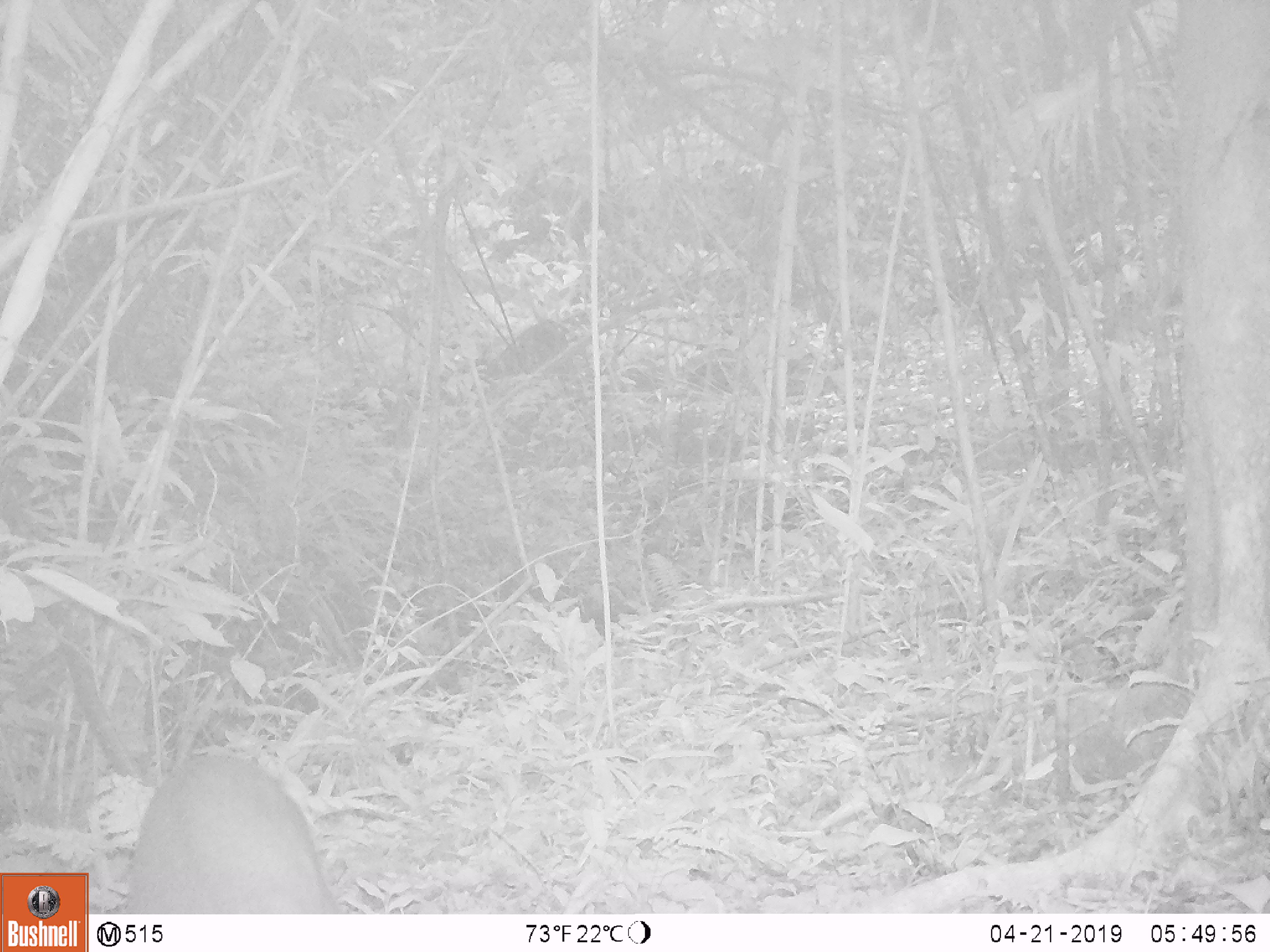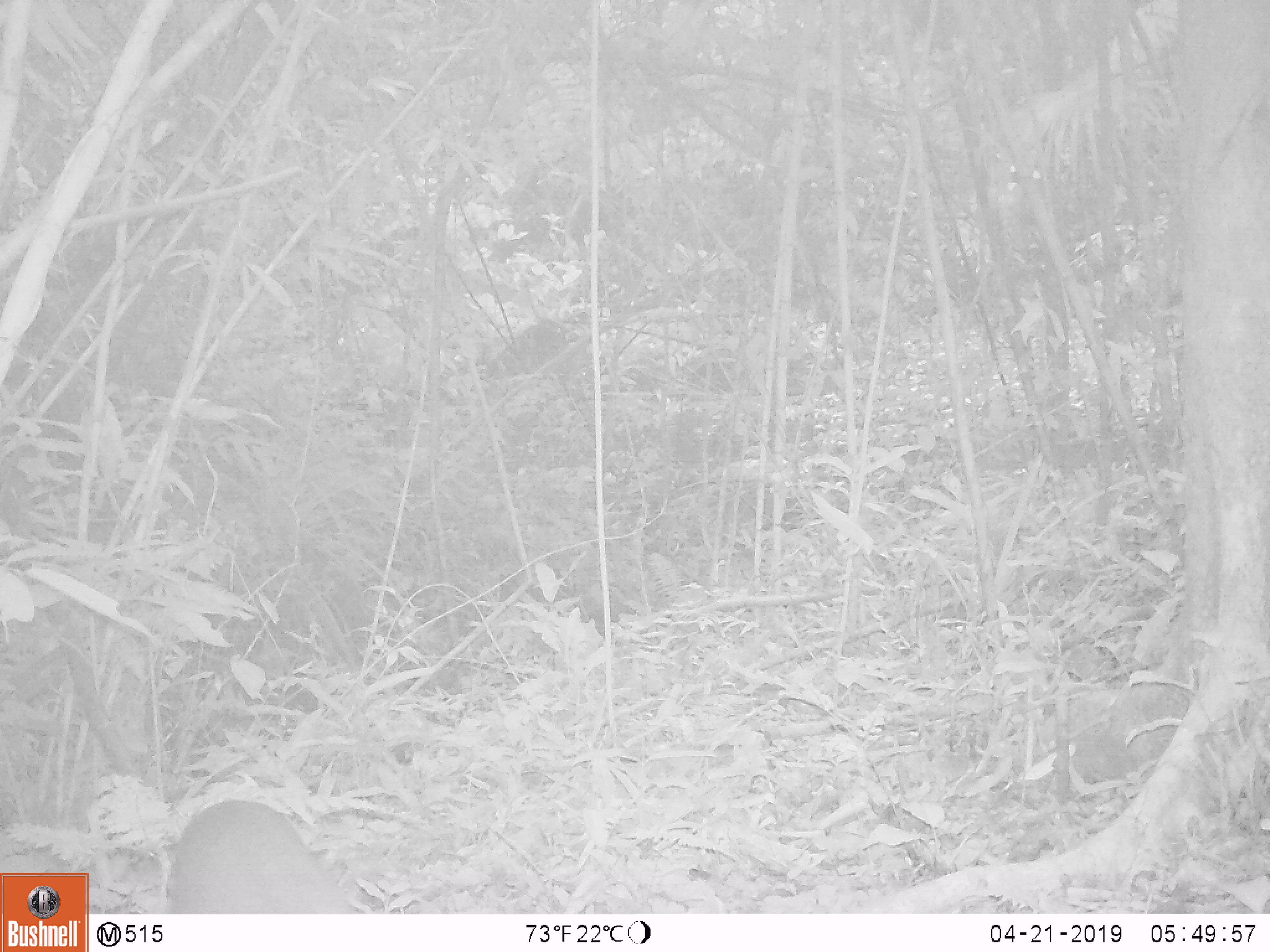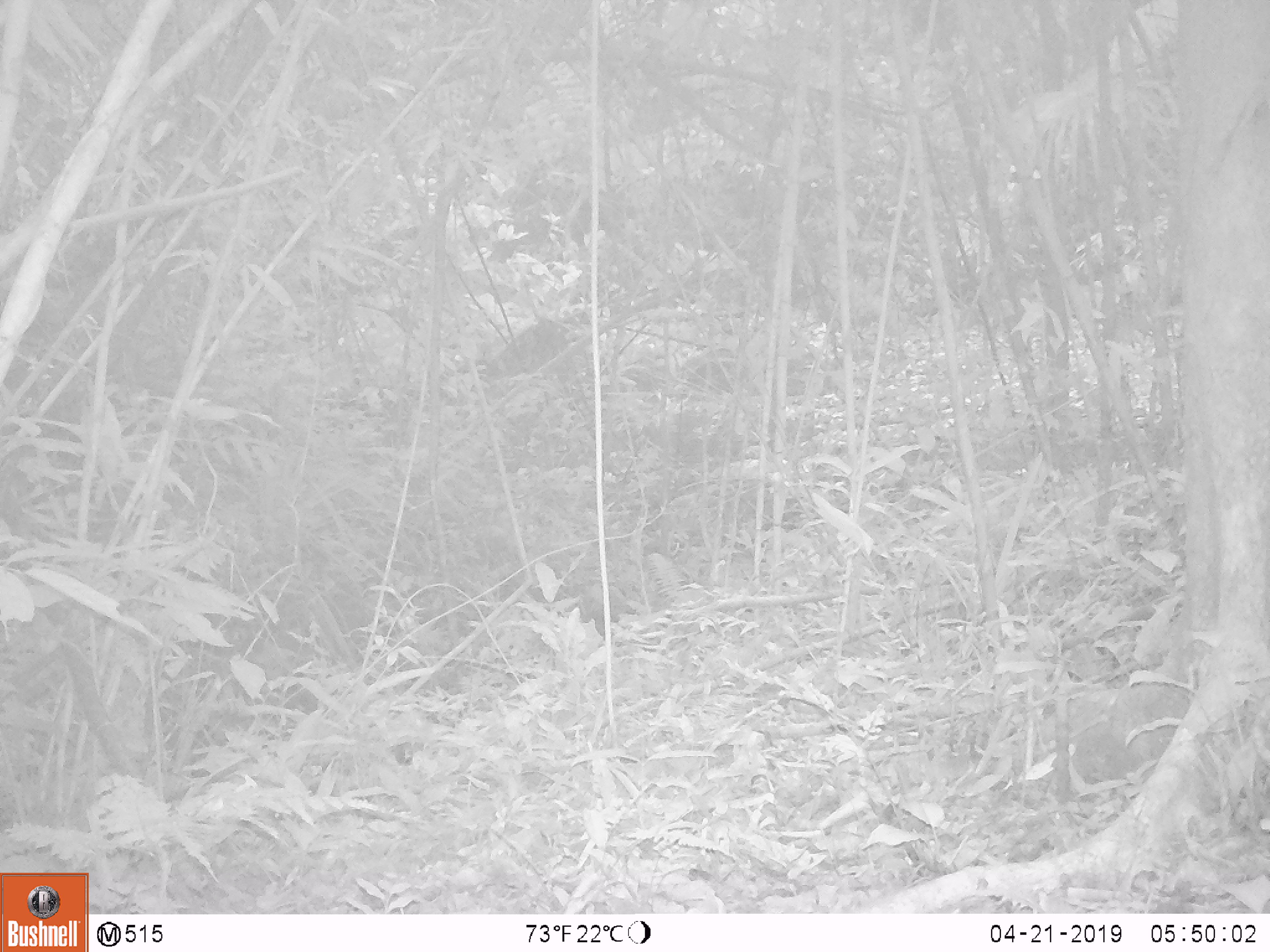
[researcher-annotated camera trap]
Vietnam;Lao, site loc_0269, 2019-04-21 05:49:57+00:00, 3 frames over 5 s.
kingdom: Animalia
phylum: Chordata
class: Mammalia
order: Artiodactyla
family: Cervidae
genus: Muntiacus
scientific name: Muntiacus rooseveltorum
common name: roosevelt's muntjac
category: roosevelts muntjac group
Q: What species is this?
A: Roosevelts muntjac group (roosevelt's muntjac) (Muntiacus rooseveltorum).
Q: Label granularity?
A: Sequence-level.